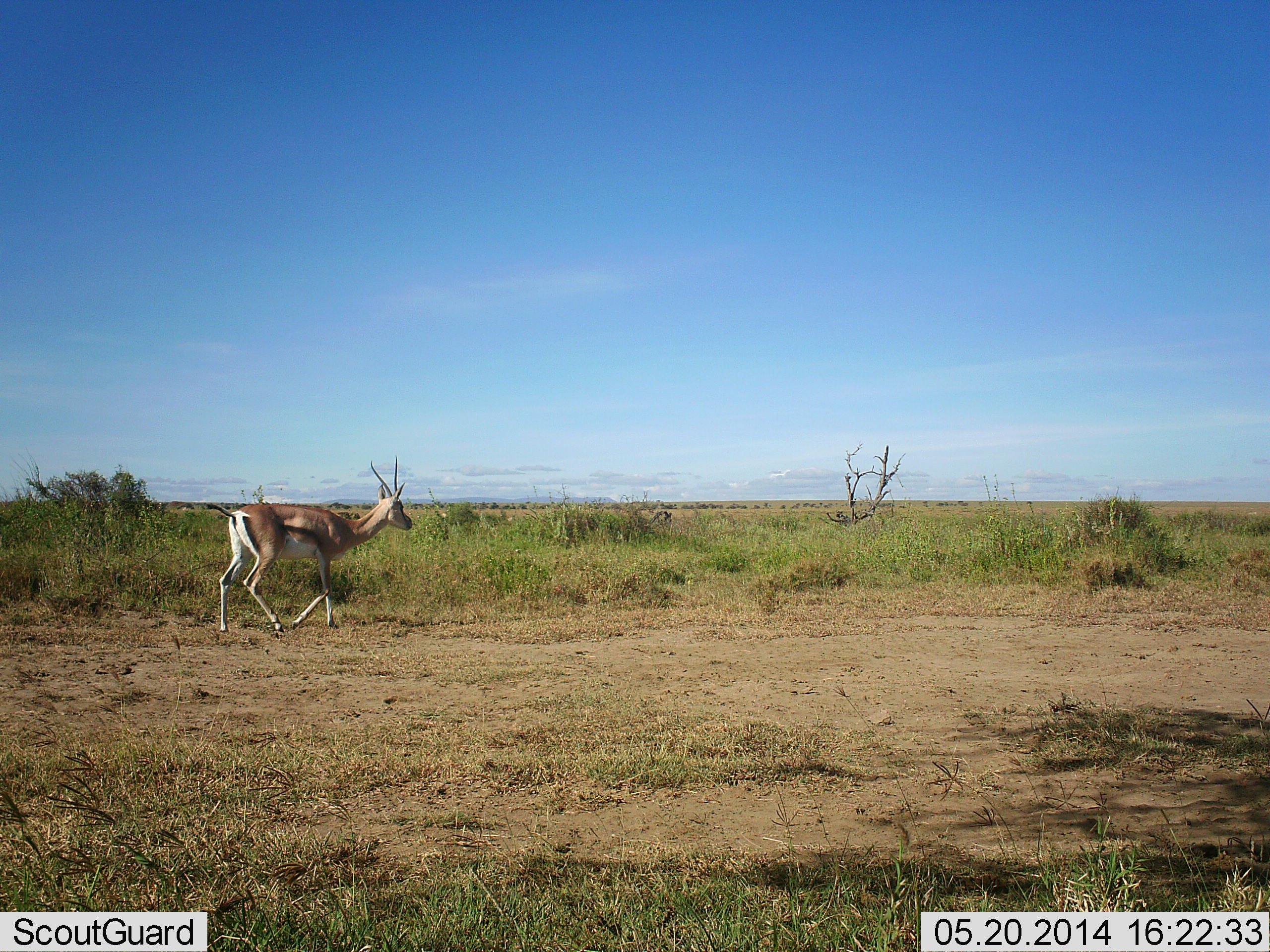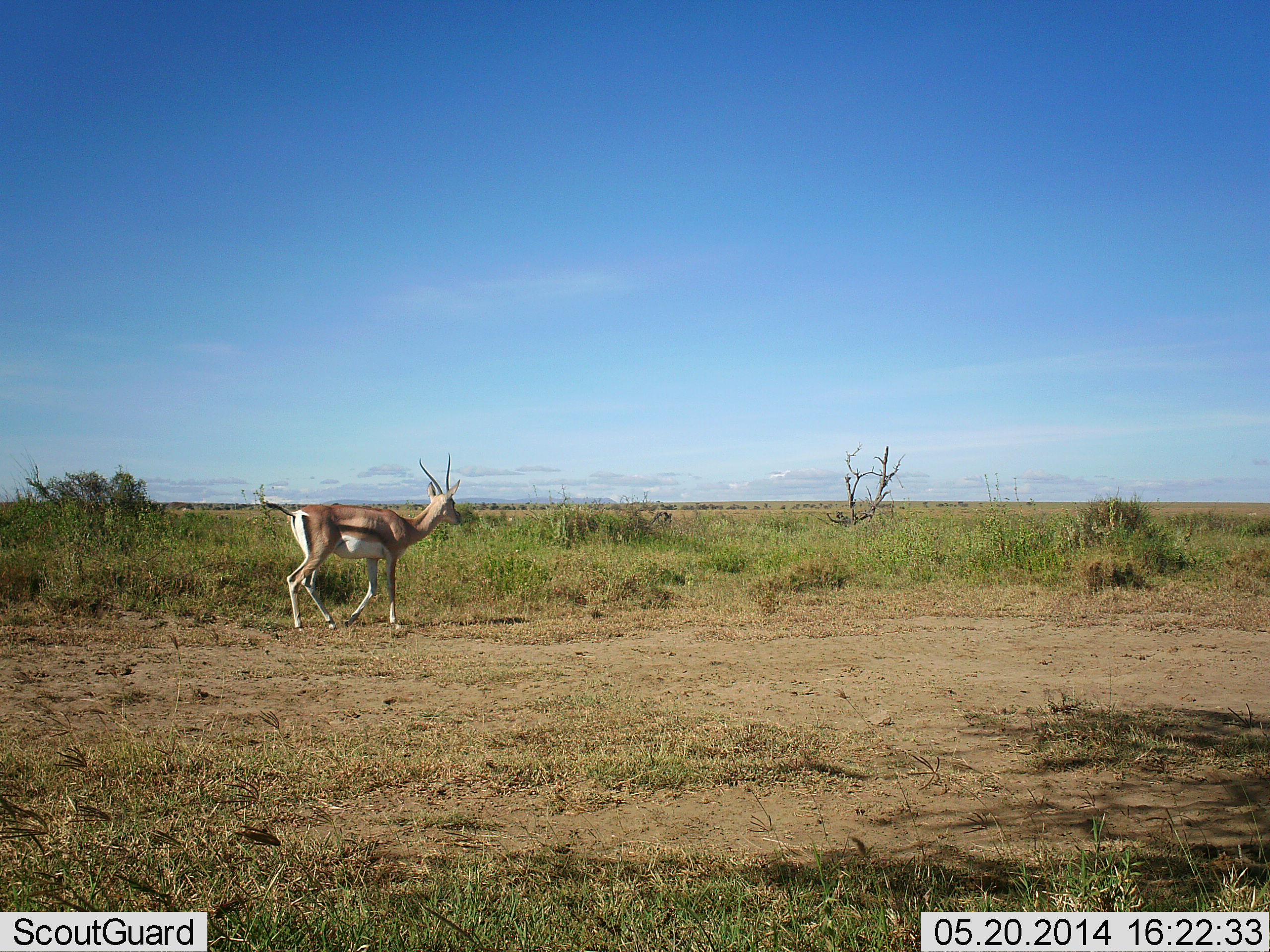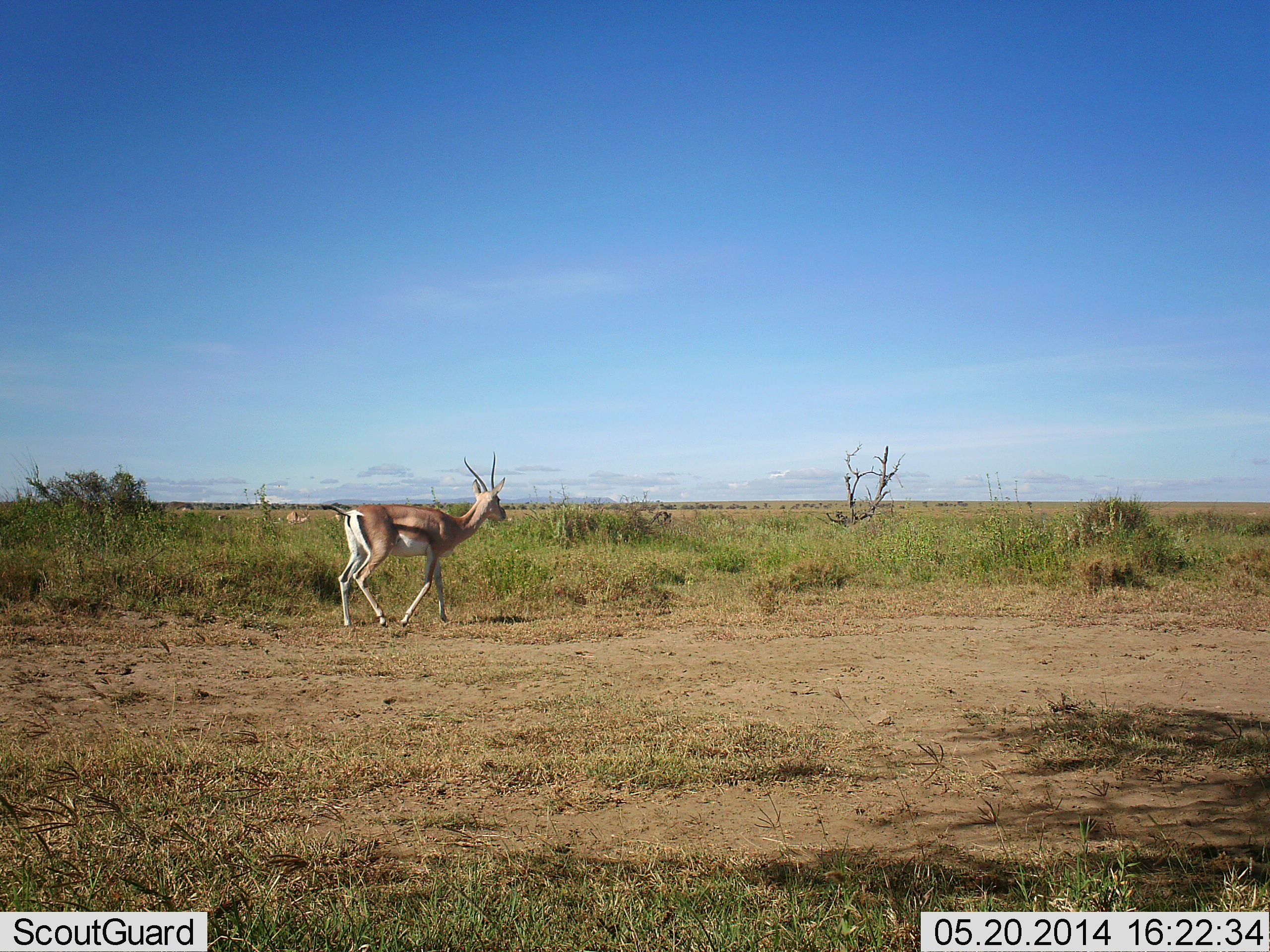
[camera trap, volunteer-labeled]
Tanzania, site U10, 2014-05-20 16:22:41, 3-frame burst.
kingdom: Animalia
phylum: Chordata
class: Mammalia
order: Artiodactyla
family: Bovidae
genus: Eudorcas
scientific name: Eudorcas thomsonii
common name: thomson's gazelle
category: gazellethomsons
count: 1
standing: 0%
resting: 0%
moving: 100%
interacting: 0%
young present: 0%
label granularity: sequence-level